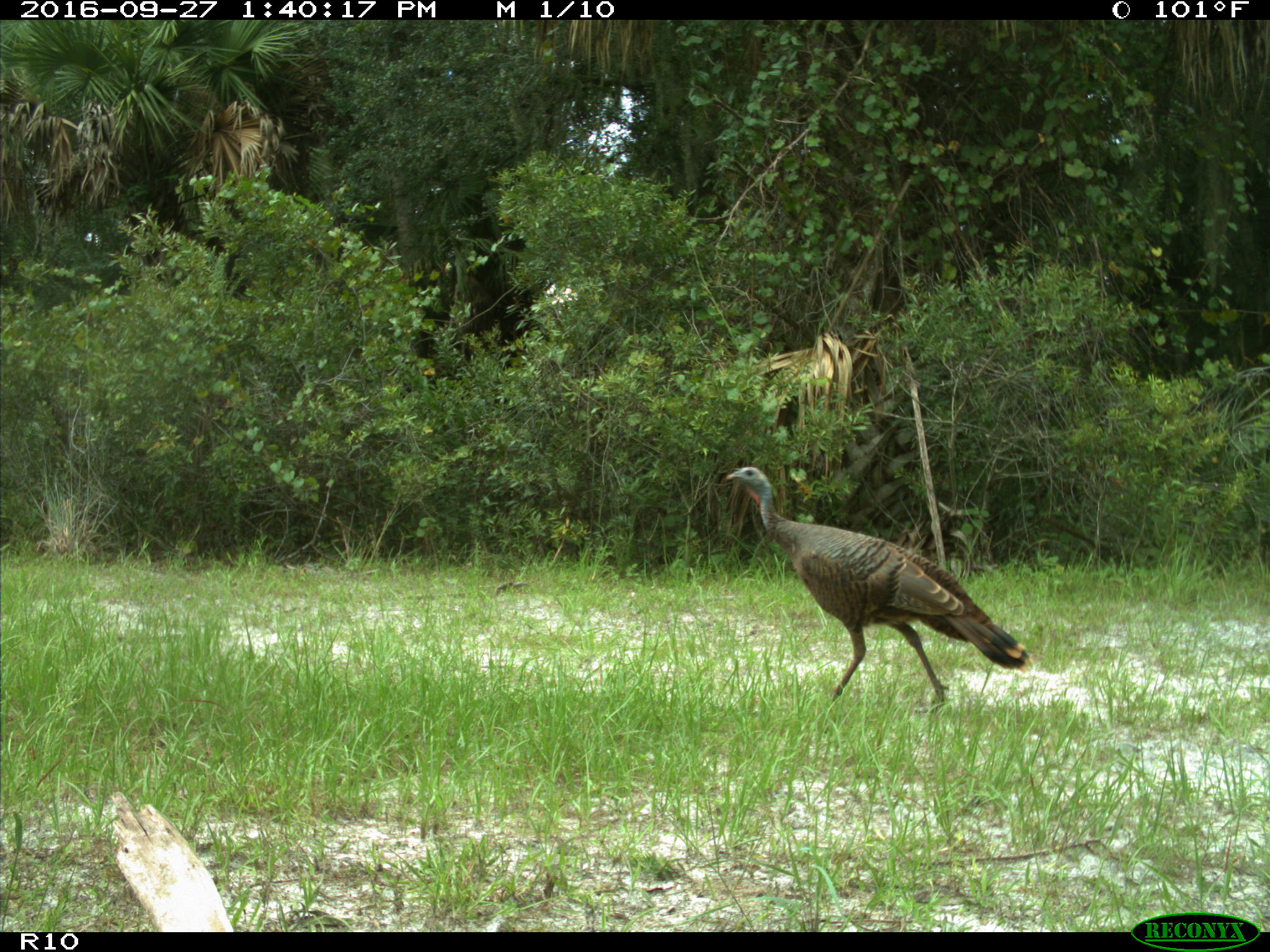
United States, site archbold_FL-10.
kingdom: Animalia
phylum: Chordata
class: Aves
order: Galliformes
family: Phasianidae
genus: Meleagris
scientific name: Meleagris gallopavo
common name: wild turkey